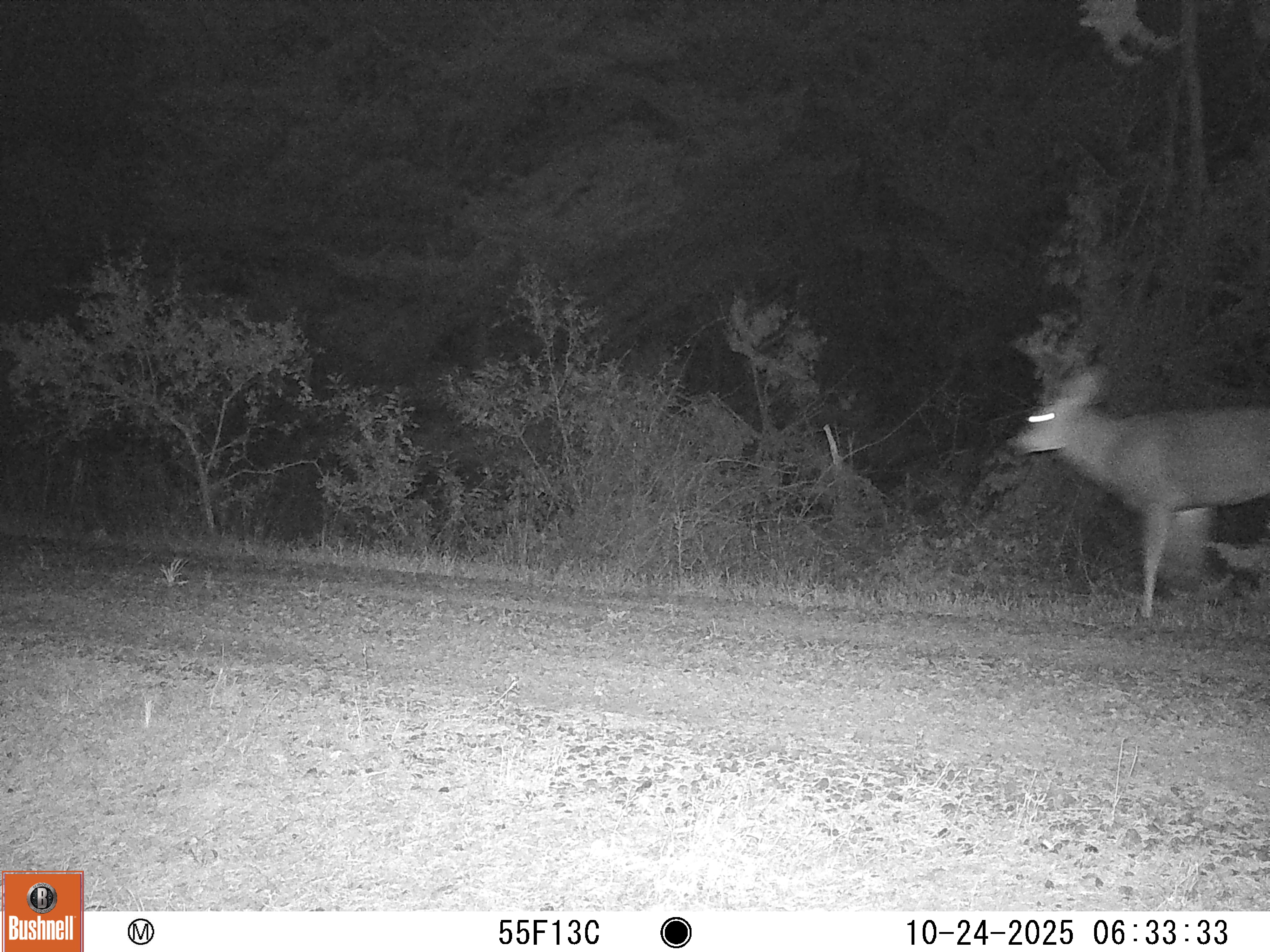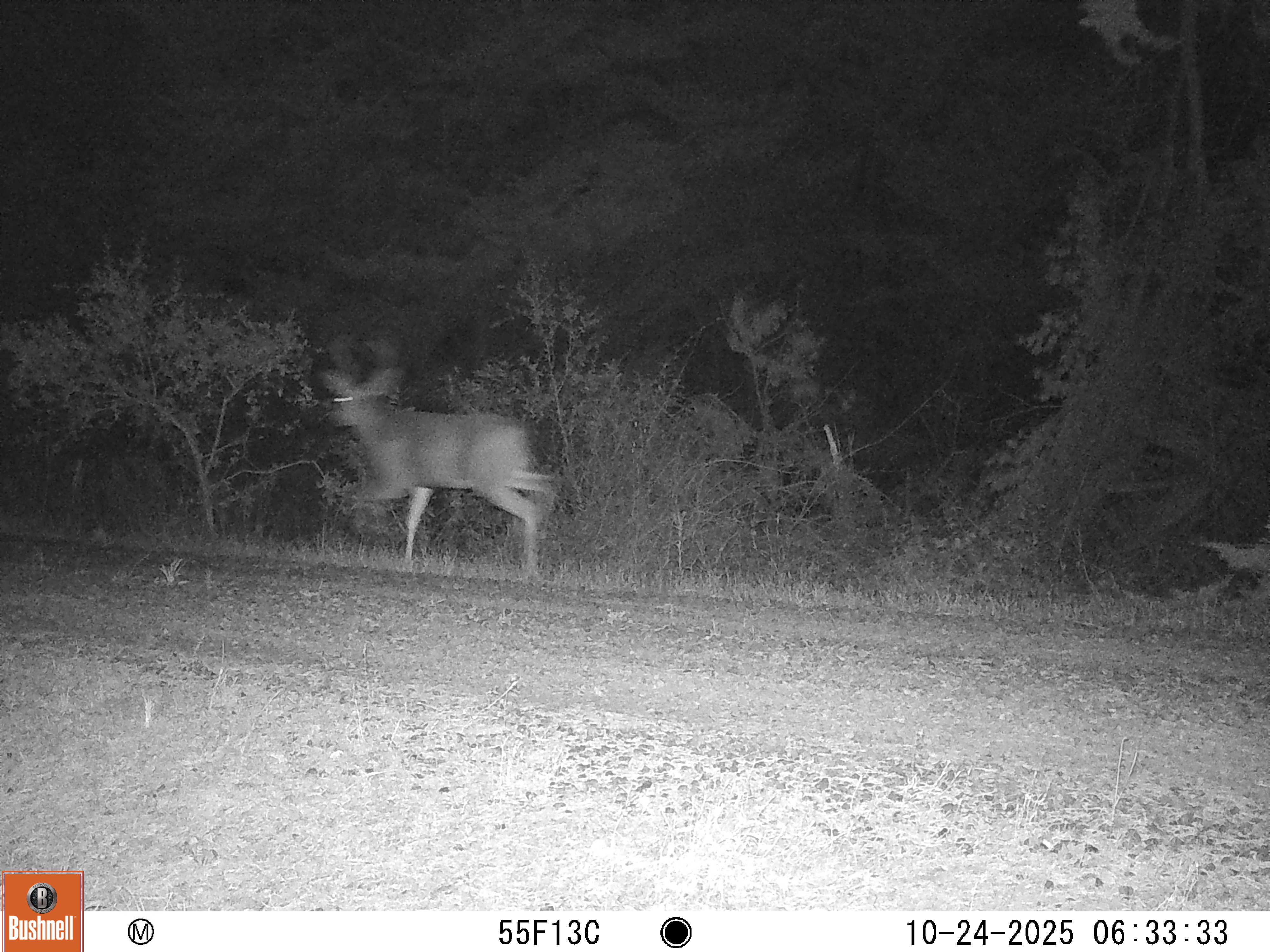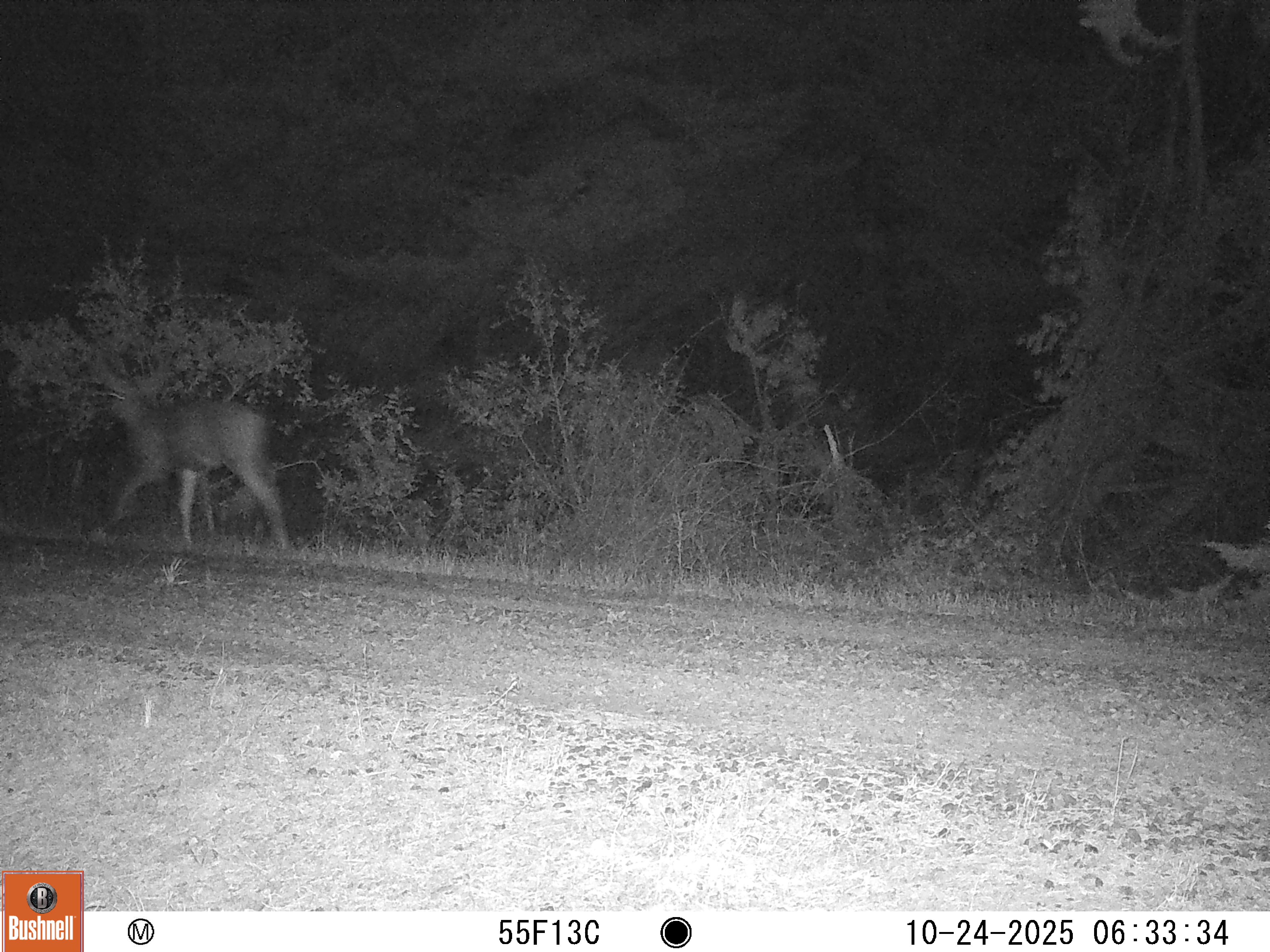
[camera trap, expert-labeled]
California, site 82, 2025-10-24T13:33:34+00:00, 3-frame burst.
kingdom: Animalia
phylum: Chordata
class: Mammalia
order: Artiodactyla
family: Cervidae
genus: Odocoileus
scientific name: Odocoileus hemionus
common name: mule deer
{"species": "mule deer (Odocoileus hemionus)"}